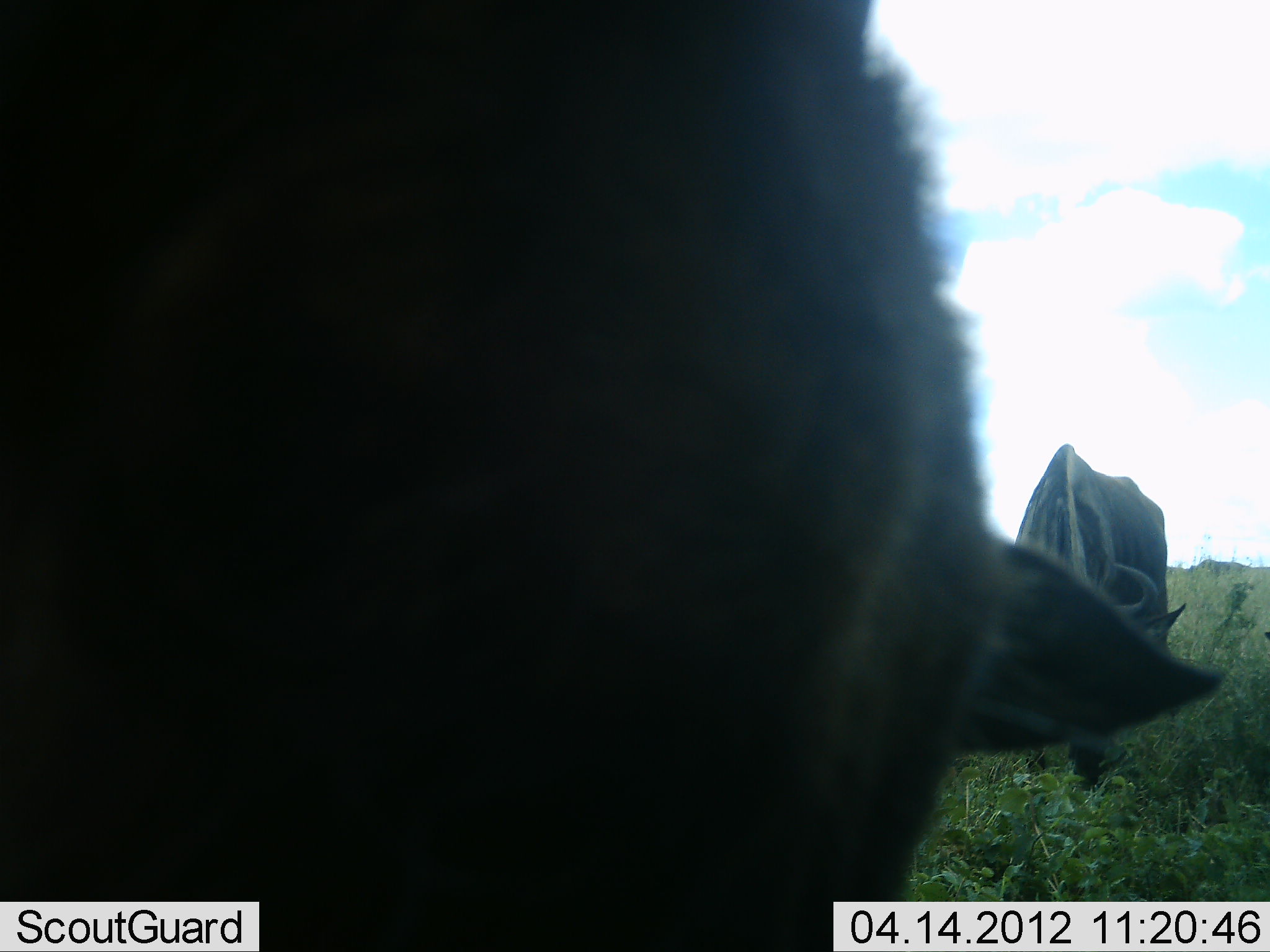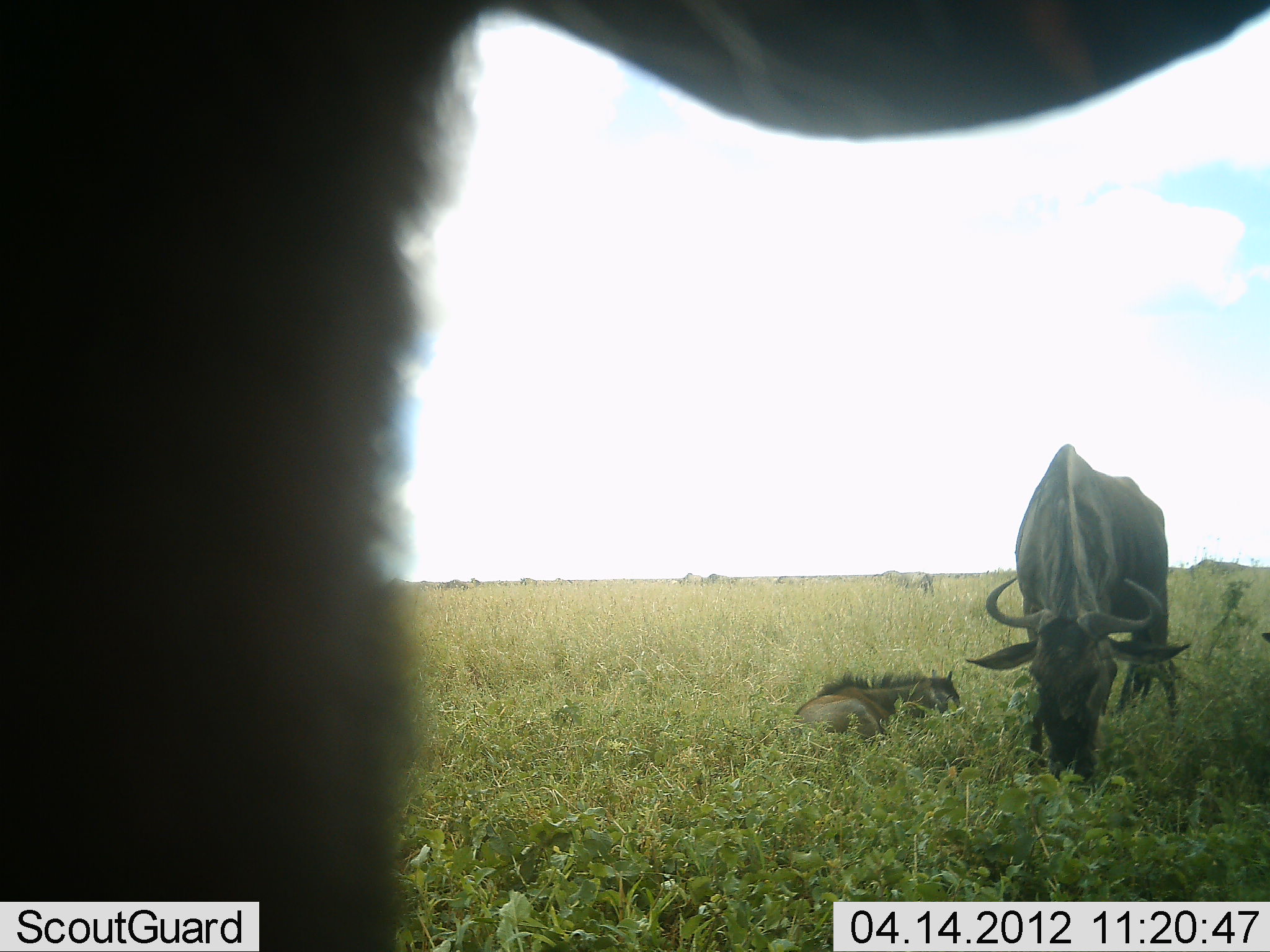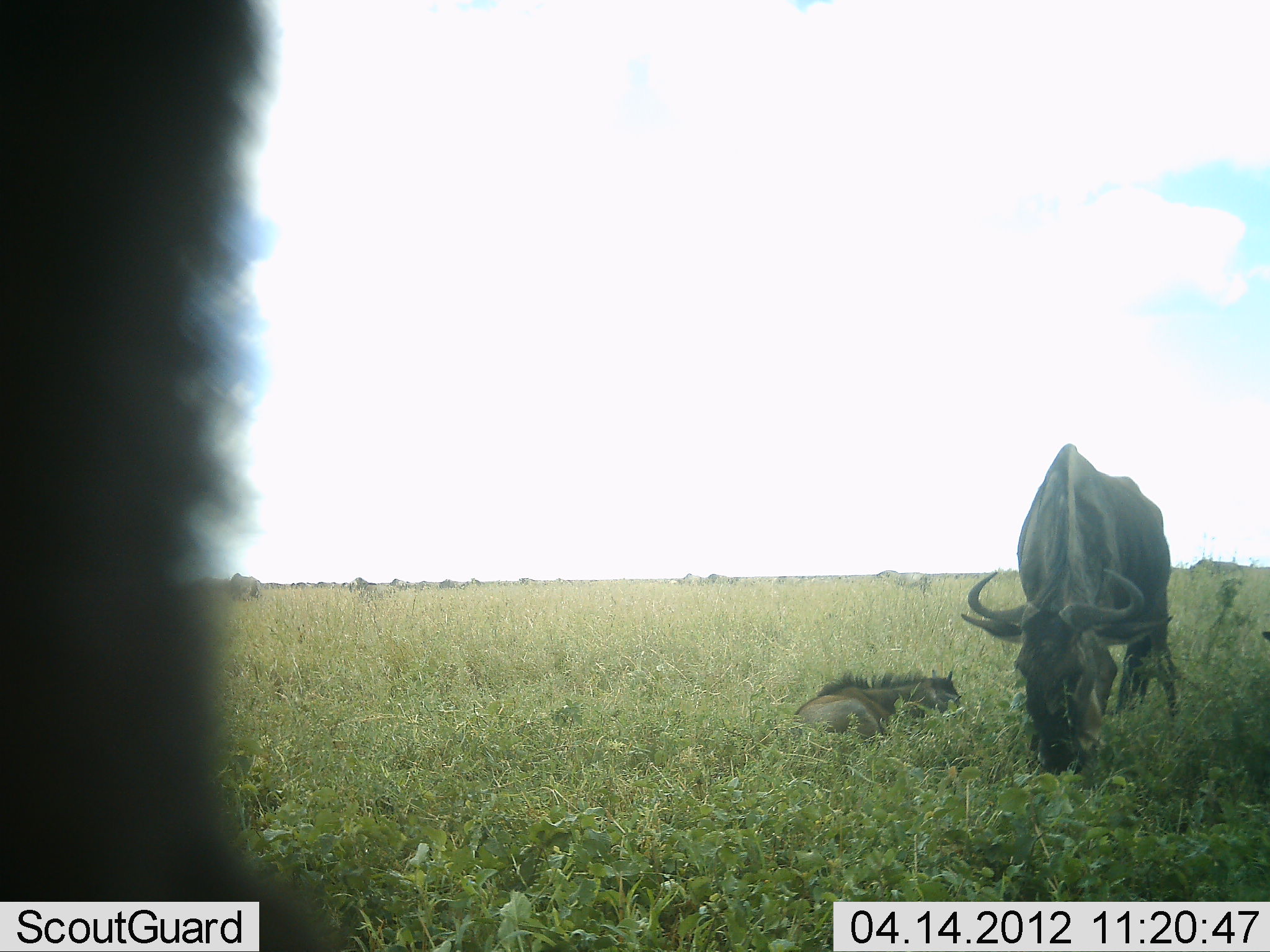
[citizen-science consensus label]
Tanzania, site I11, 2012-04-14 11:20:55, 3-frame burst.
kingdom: Animalia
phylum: Chordata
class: Mammalia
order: Artiodactyla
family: Bovidae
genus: Connochaetes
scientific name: Connochaetes taurinus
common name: blue wildebeest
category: wildebeest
Wildebeest (blue wildebeest) (Connochaetes taurinus), count 4. Behavior (volunteer vote fractions): standing 52%, resting 81%, moving 19%, interacting 0%. Young present (vote fraction): 67%. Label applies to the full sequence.